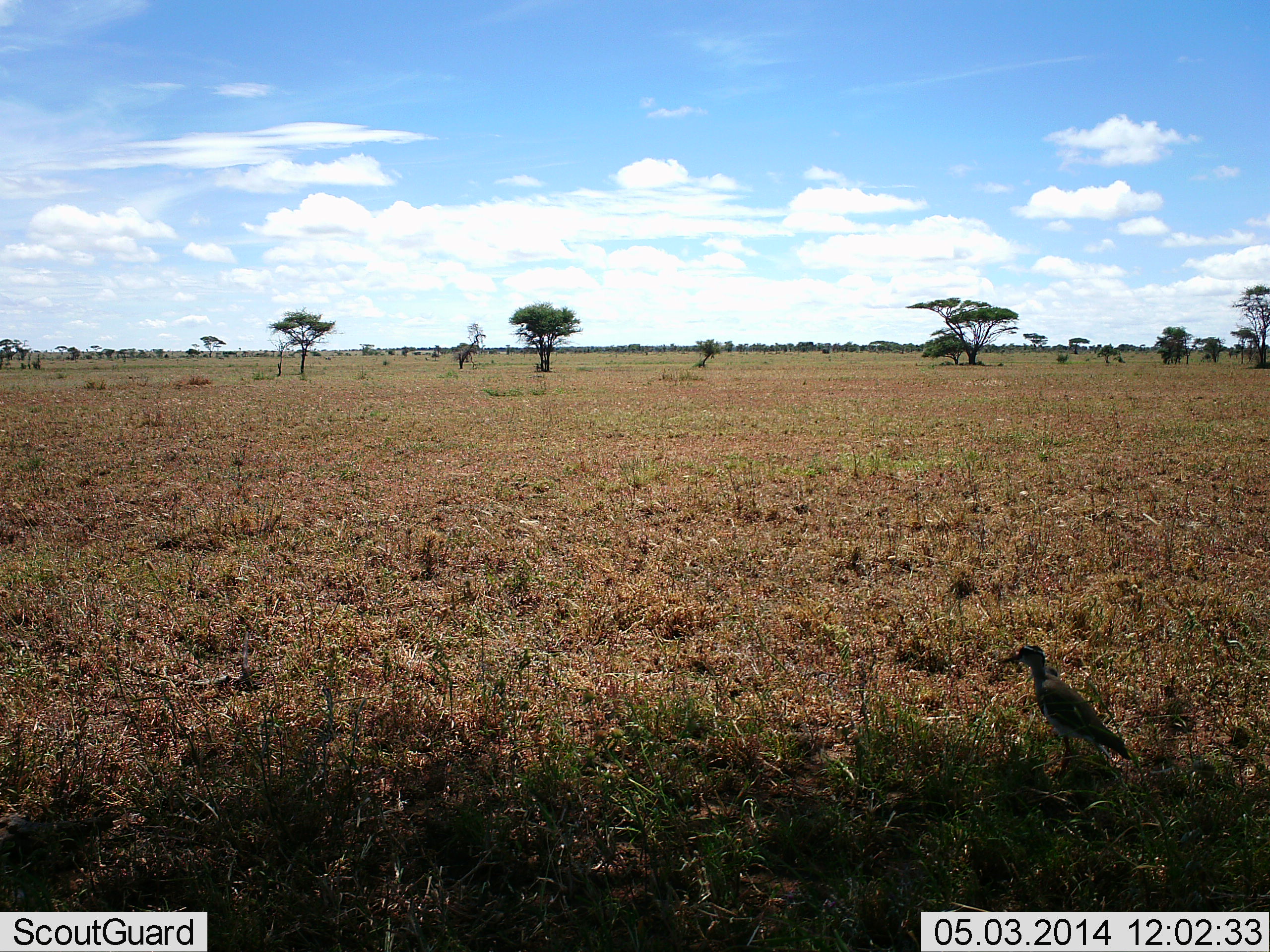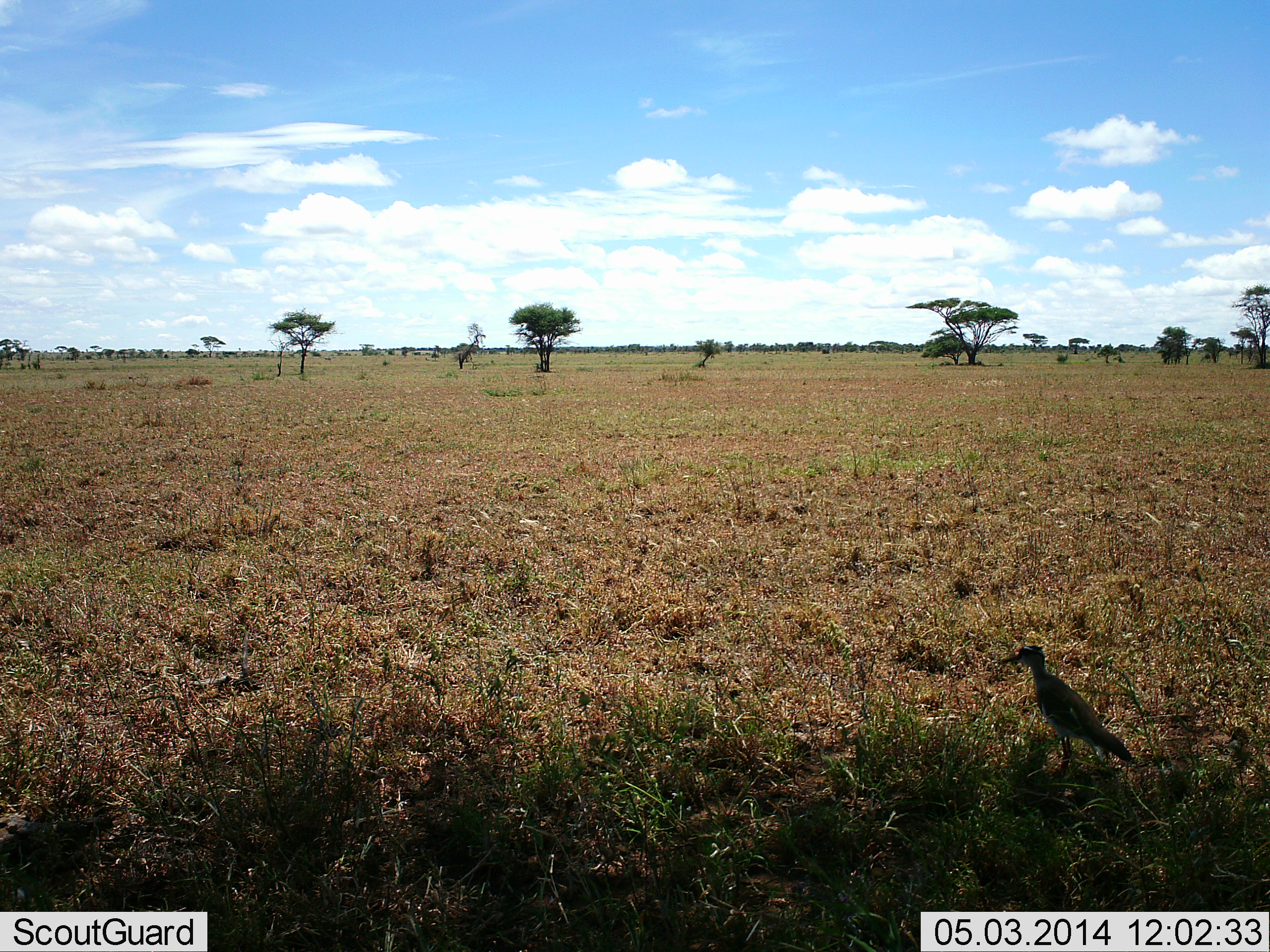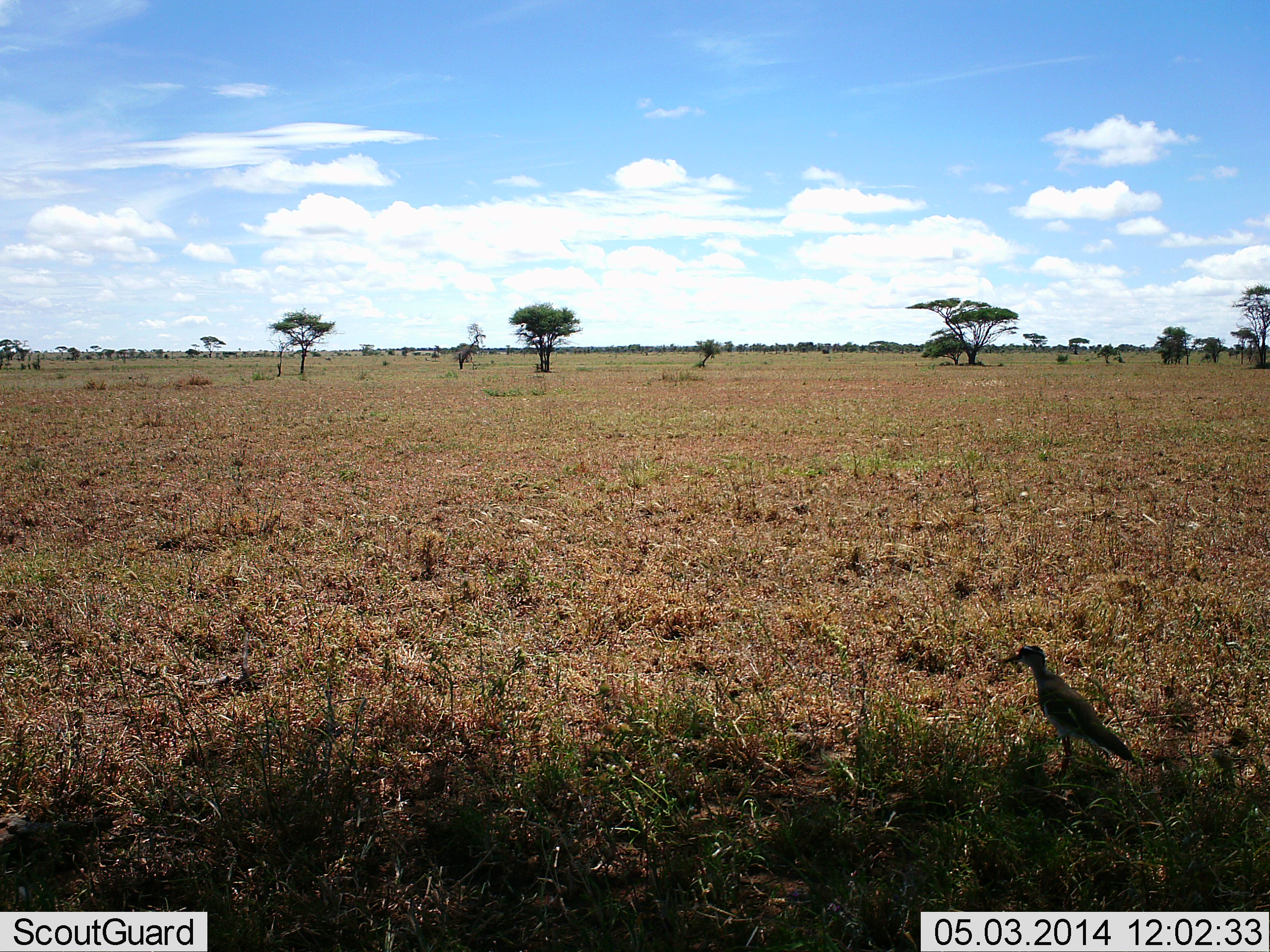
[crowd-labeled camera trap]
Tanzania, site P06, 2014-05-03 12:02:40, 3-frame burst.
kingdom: Animalia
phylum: Chordata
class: Aves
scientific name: Aves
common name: bird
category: otherbird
Otherbird (bird) (Aves), count 1. Behavior (volunteer vote fractions): standing 100%, resting 0%, moving 0%, interacting 0%. Young present (vote fraction): 0%. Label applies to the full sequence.